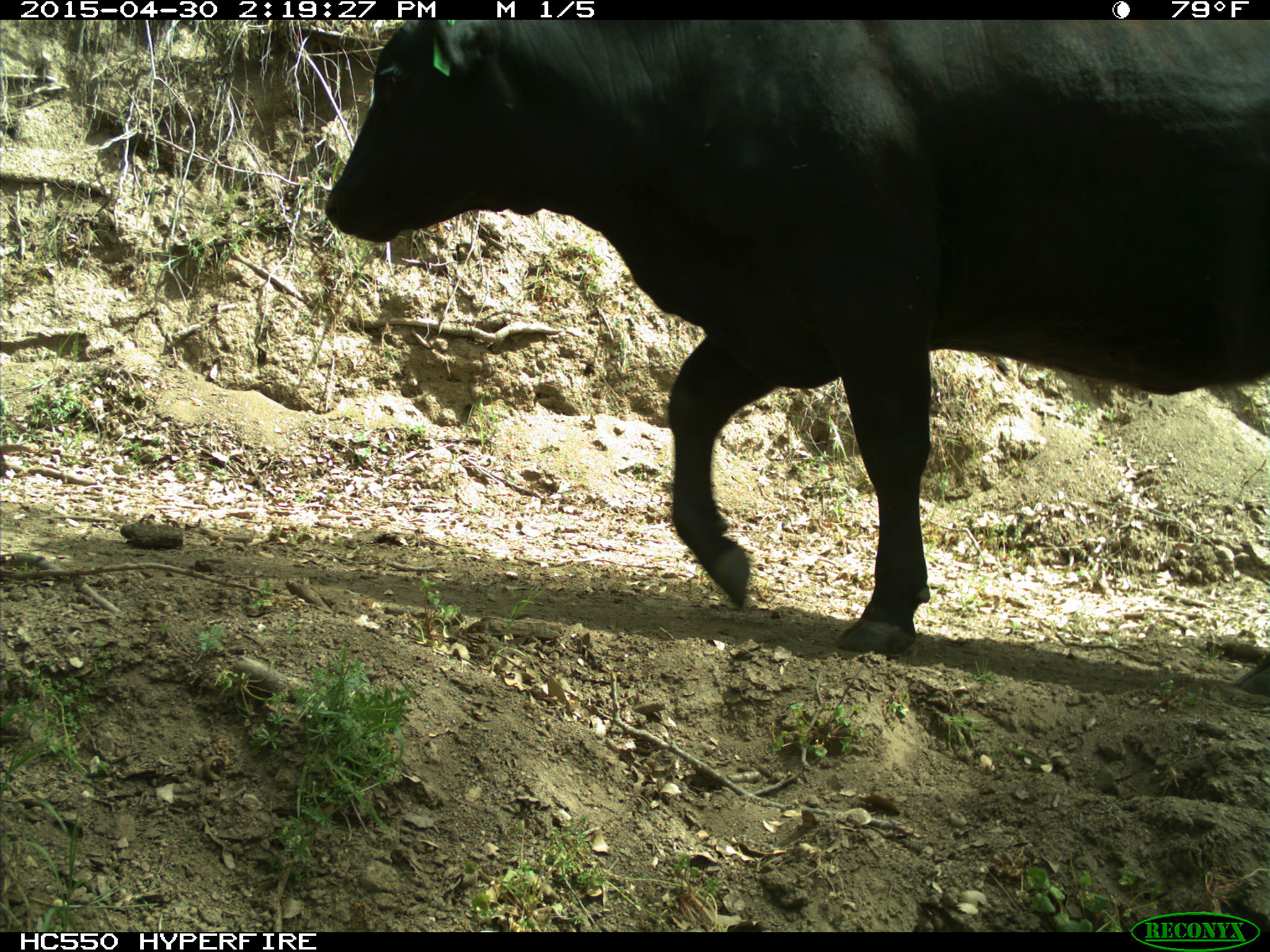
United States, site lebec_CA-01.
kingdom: Animalia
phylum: Chordata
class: Mammalia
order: Artiodactyla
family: Bovidae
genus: Bos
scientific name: Bos taurus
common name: domestic cow